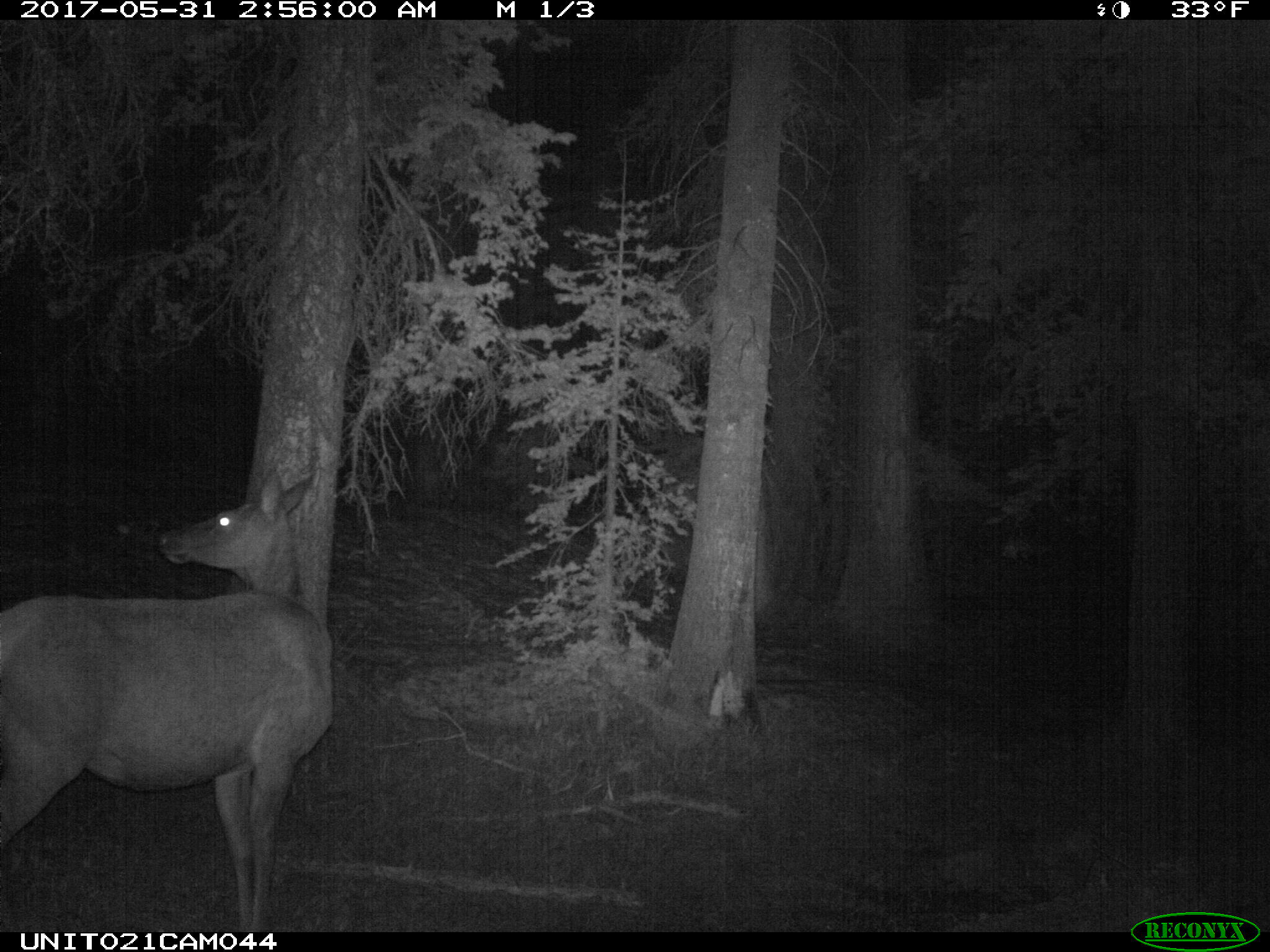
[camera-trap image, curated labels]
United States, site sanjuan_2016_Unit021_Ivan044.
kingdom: Animalia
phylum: Chordata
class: Mammalia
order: Artiodactyla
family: Cervidae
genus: Cervus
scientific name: Cervus elaphus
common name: red deer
Cervus elaphus (red deer).